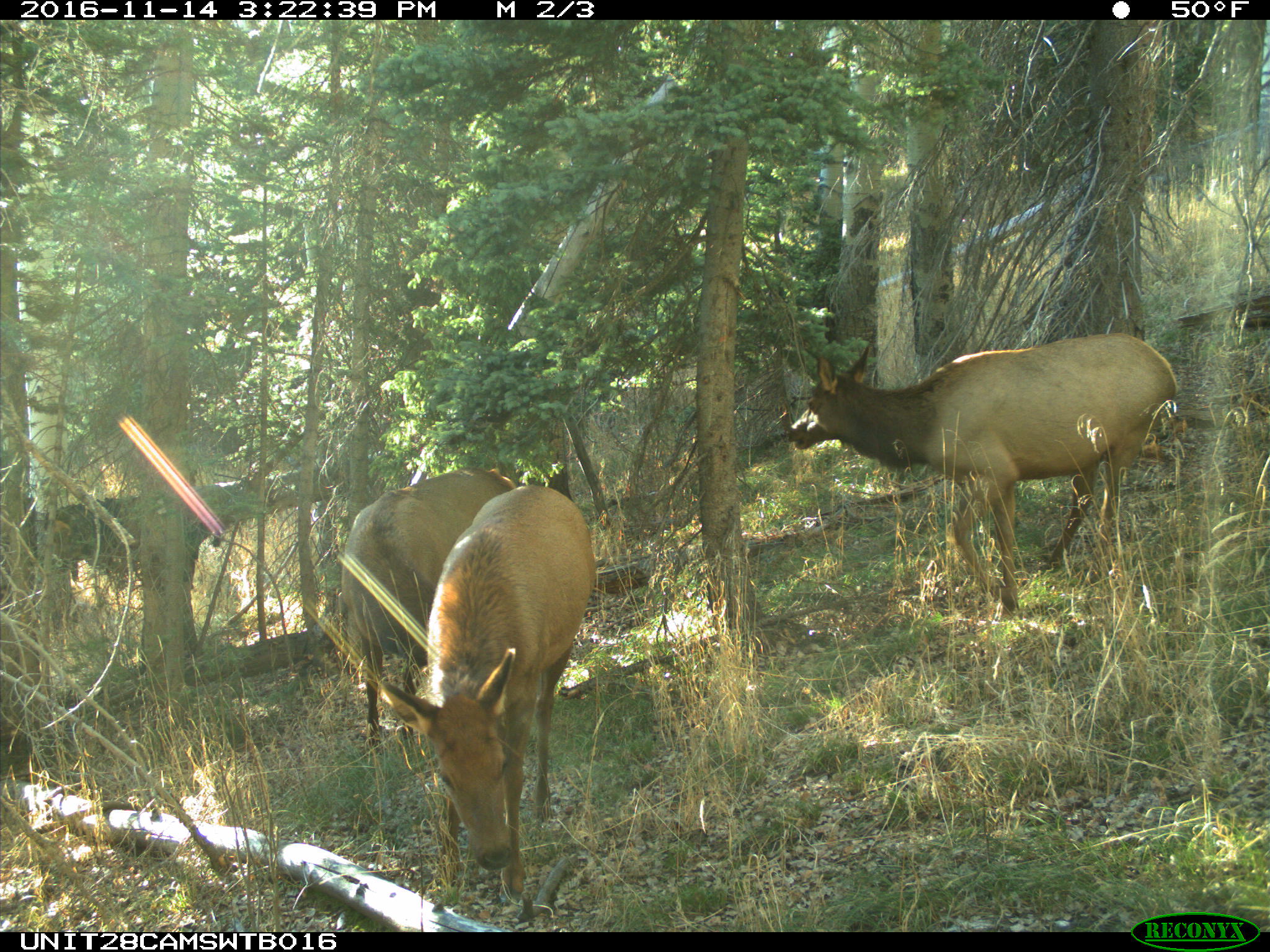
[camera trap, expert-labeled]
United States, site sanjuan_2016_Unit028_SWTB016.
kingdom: Animalia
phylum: Chordata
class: Mammalia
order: Artiodactyla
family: Cervidae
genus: Cervus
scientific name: Cervus elaphus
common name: red deer